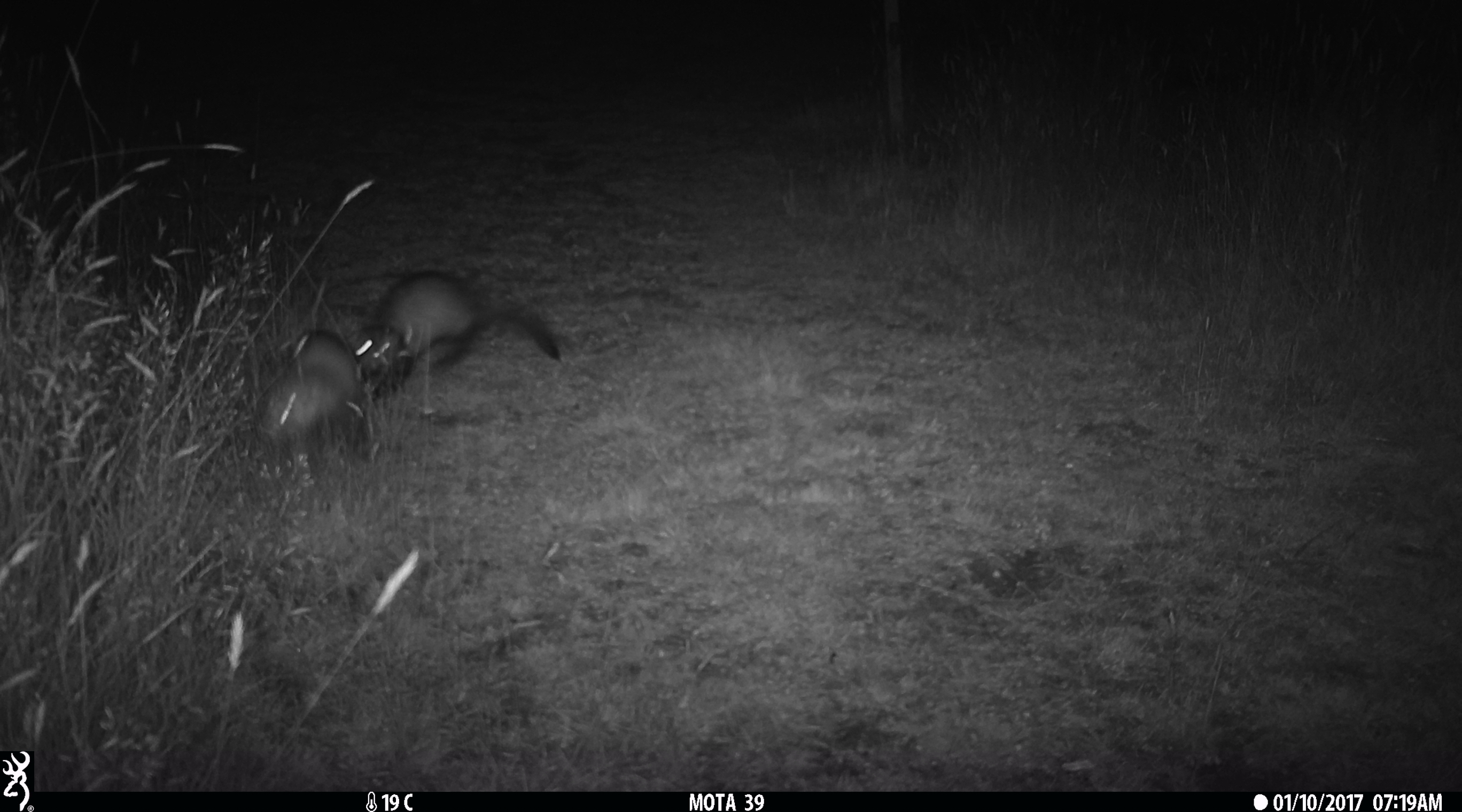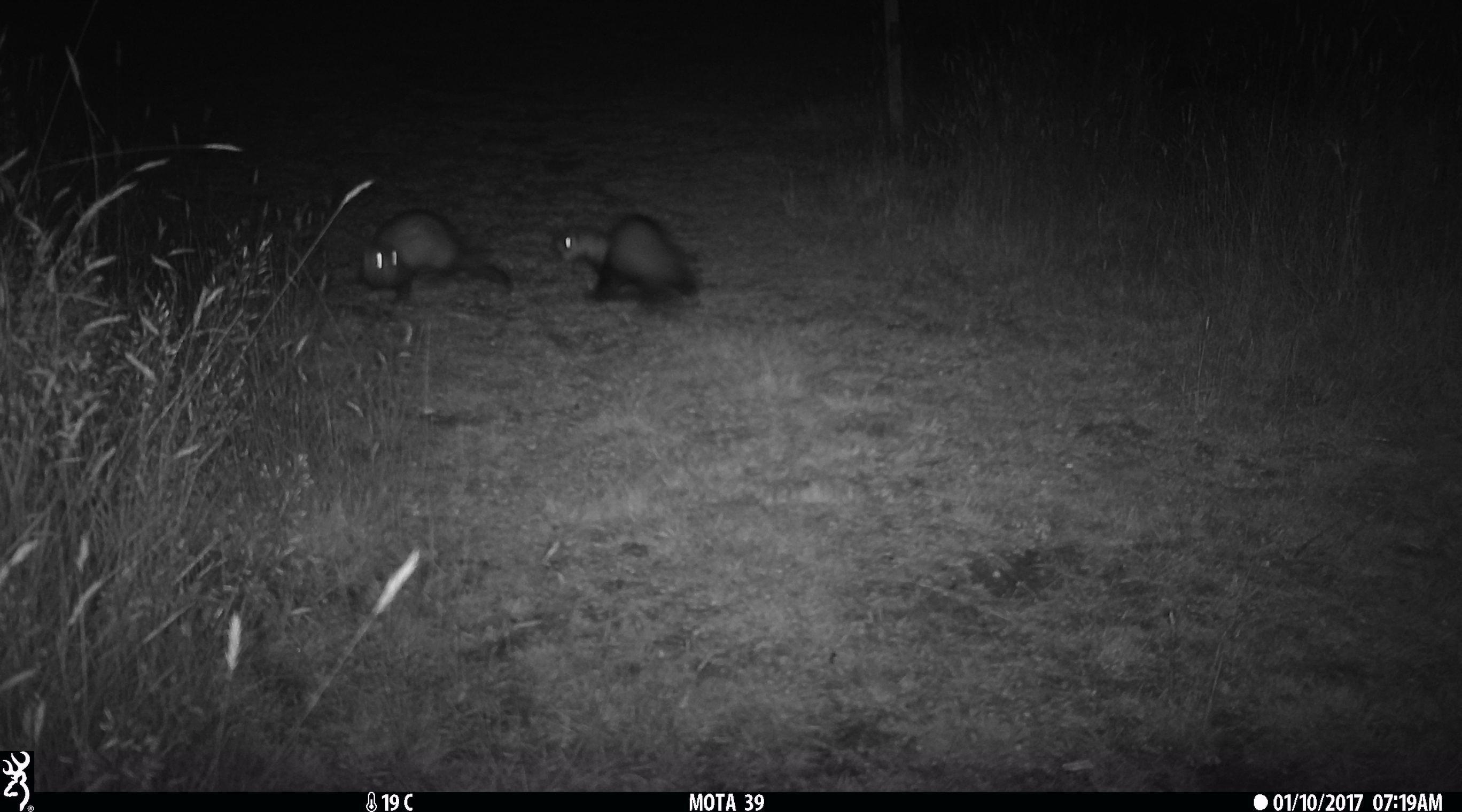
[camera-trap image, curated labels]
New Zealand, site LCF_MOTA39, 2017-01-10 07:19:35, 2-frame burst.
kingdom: Animalia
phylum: Chordata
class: Mammalia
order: Carnivora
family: Mustelidae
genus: Mustela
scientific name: Mustela furo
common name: ferret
Ferret (Mustela furo).